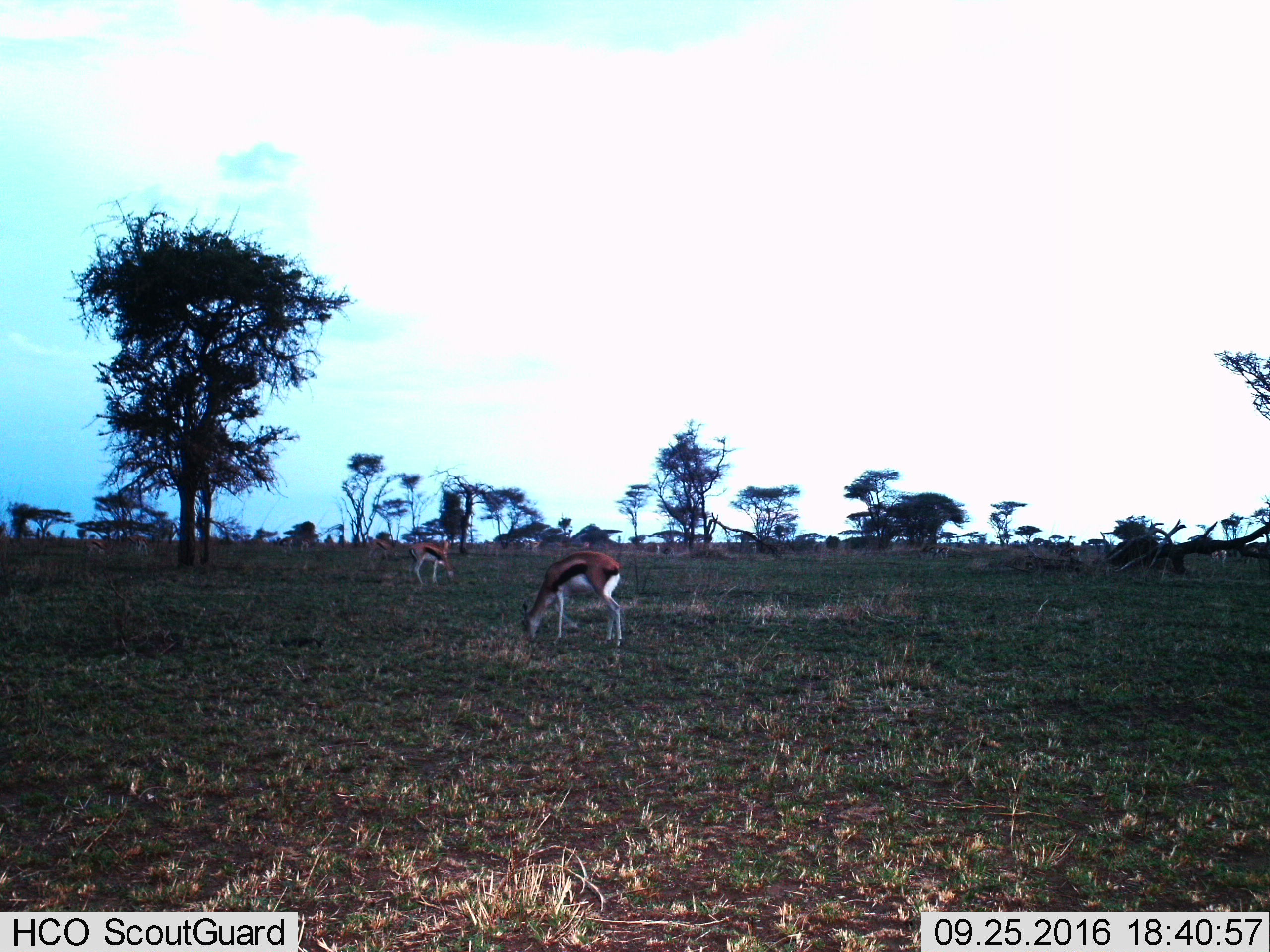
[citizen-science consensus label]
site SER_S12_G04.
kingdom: Animalia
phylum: Chordata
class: Mammalia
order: Artiodactyla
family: Bovidae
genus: Eudorcas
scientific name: Eudorcas thomsonii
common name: thomson's gazelle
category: gazellethomsons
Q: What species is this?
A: Gazellethomsons (thomson's gazelle) (Eudorcas thomsonii).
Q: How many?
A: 9.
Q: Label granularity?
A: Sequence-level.